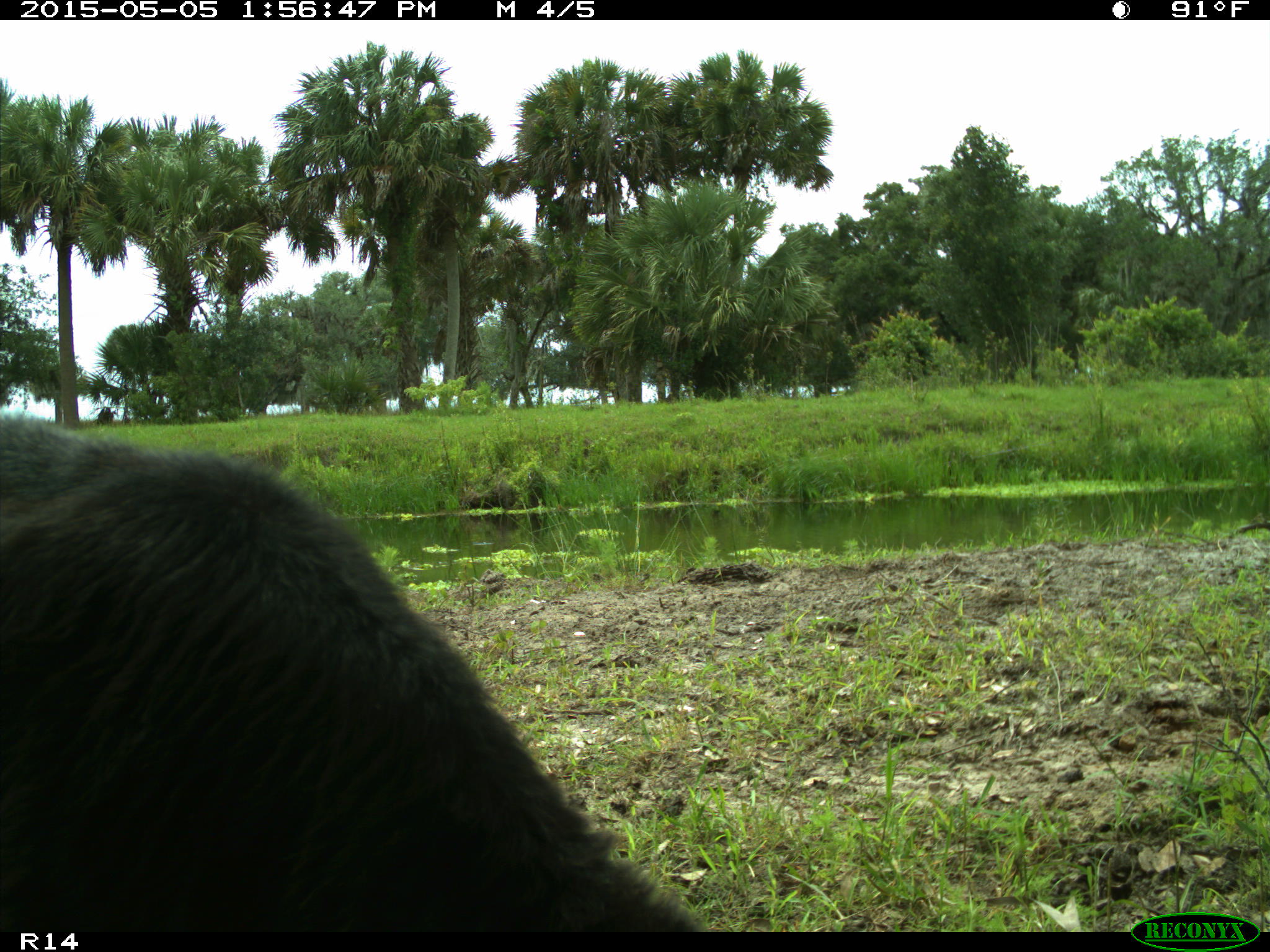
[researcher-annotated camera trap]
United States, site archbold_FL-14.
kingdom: Animalia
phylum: Chordata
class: Mammalia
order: Artiodactyla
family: Bovidae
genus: Bos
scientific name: Bos taurus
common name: domestic cow